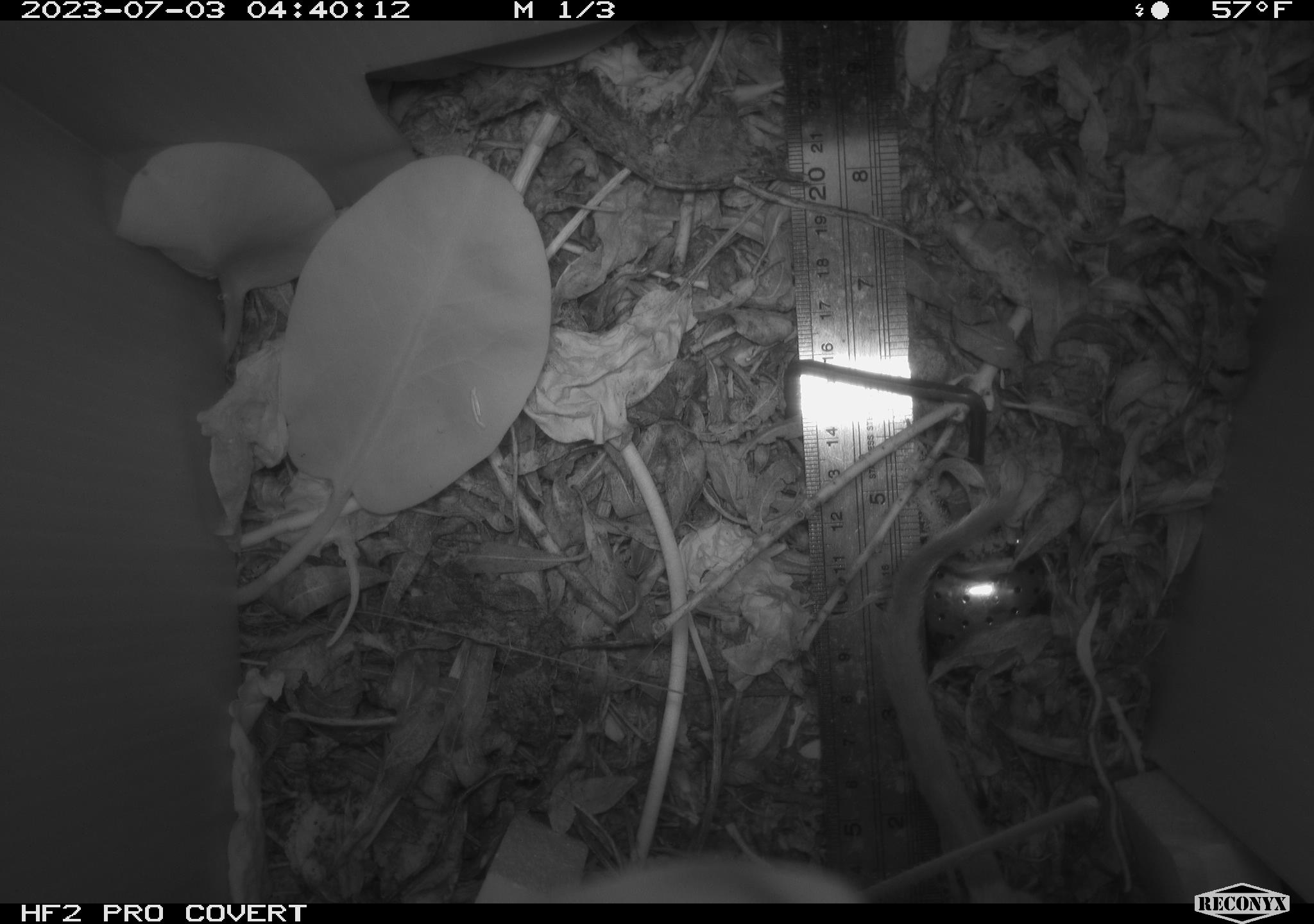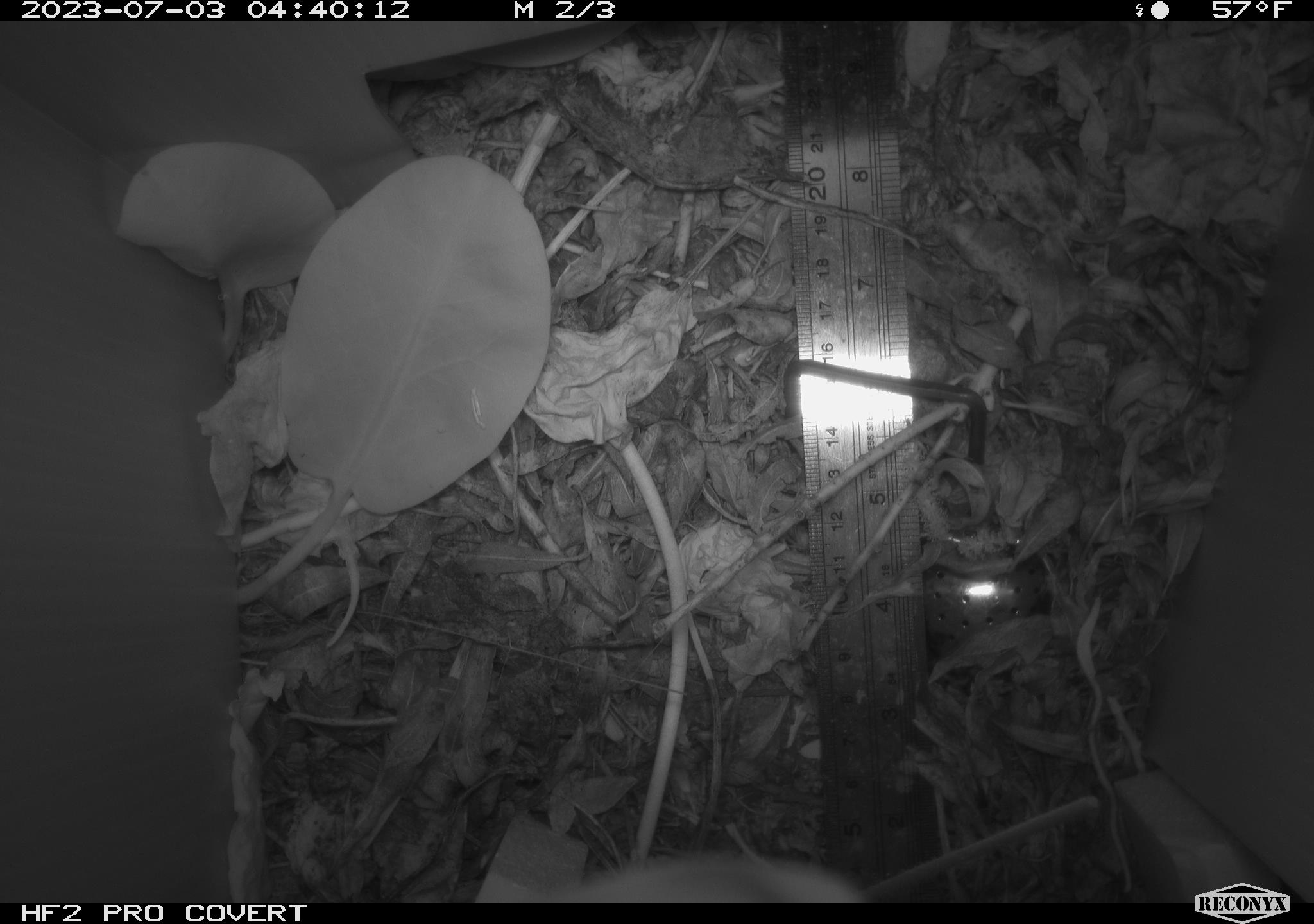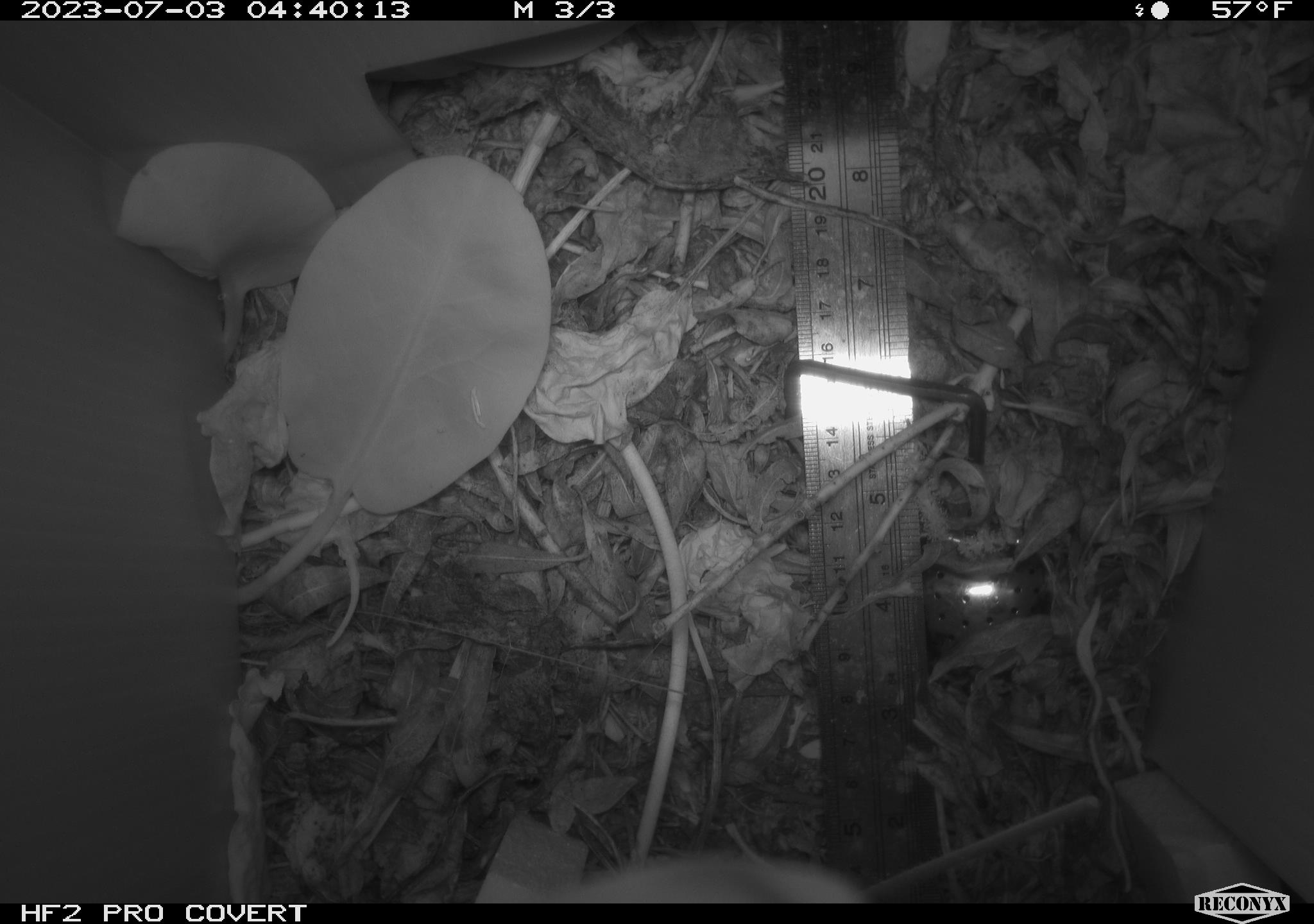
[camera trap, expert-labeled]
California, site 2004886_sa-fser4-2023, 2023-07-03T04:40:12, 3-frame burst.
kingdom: Animalia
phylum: Chordata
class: Mammalia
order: Rodentia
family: Cricetidae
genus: Neotoma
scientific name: Neotoma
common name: pack rat or woodrat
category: neotoma species